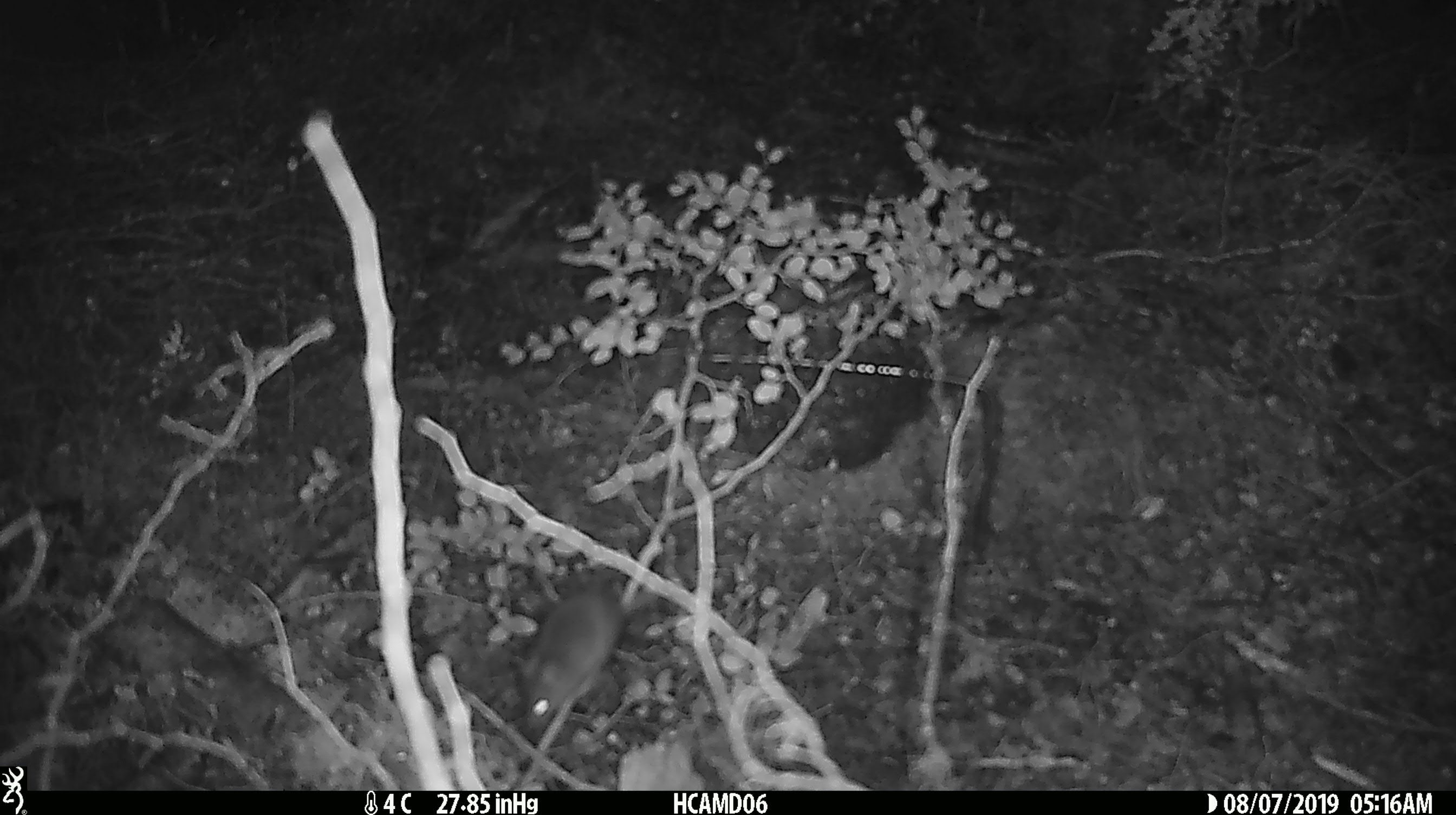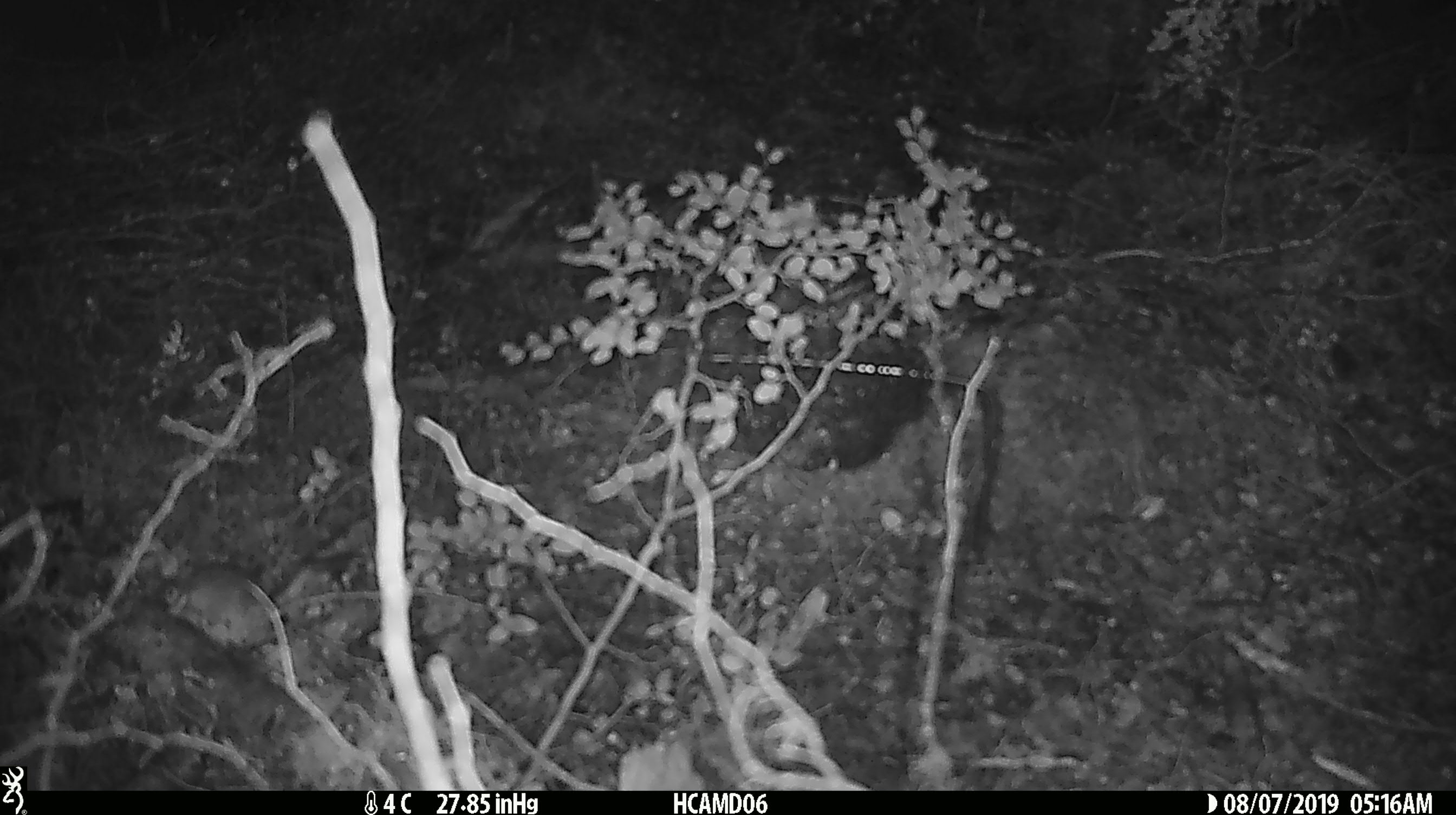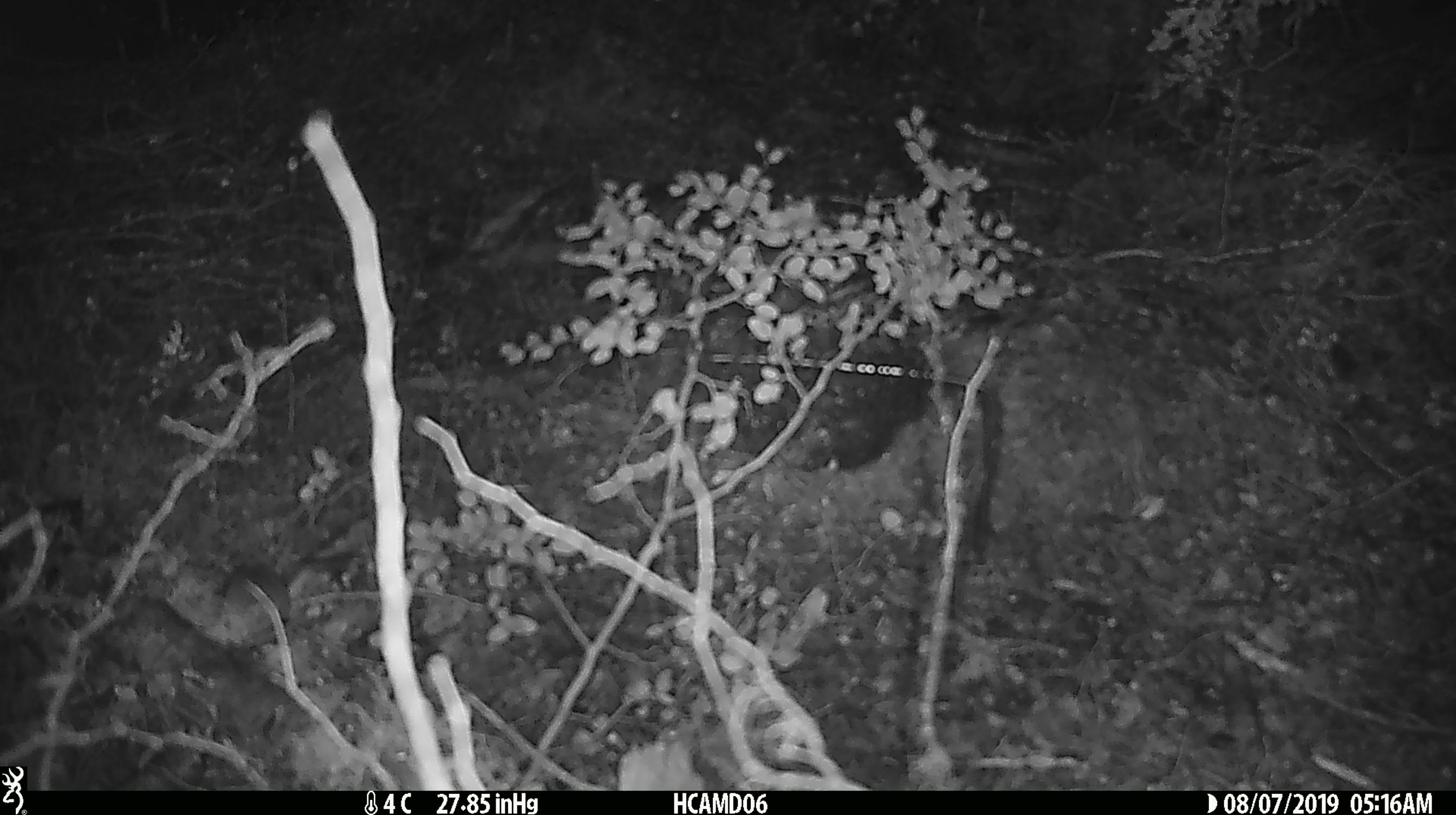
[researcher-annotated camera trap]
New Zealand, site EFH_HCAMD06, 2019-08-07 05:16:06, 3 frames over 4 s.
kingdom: Animalia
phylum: Chordata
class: Mammalia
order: Rodentia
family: Muridae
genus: Mus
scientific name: Mus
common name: mouse